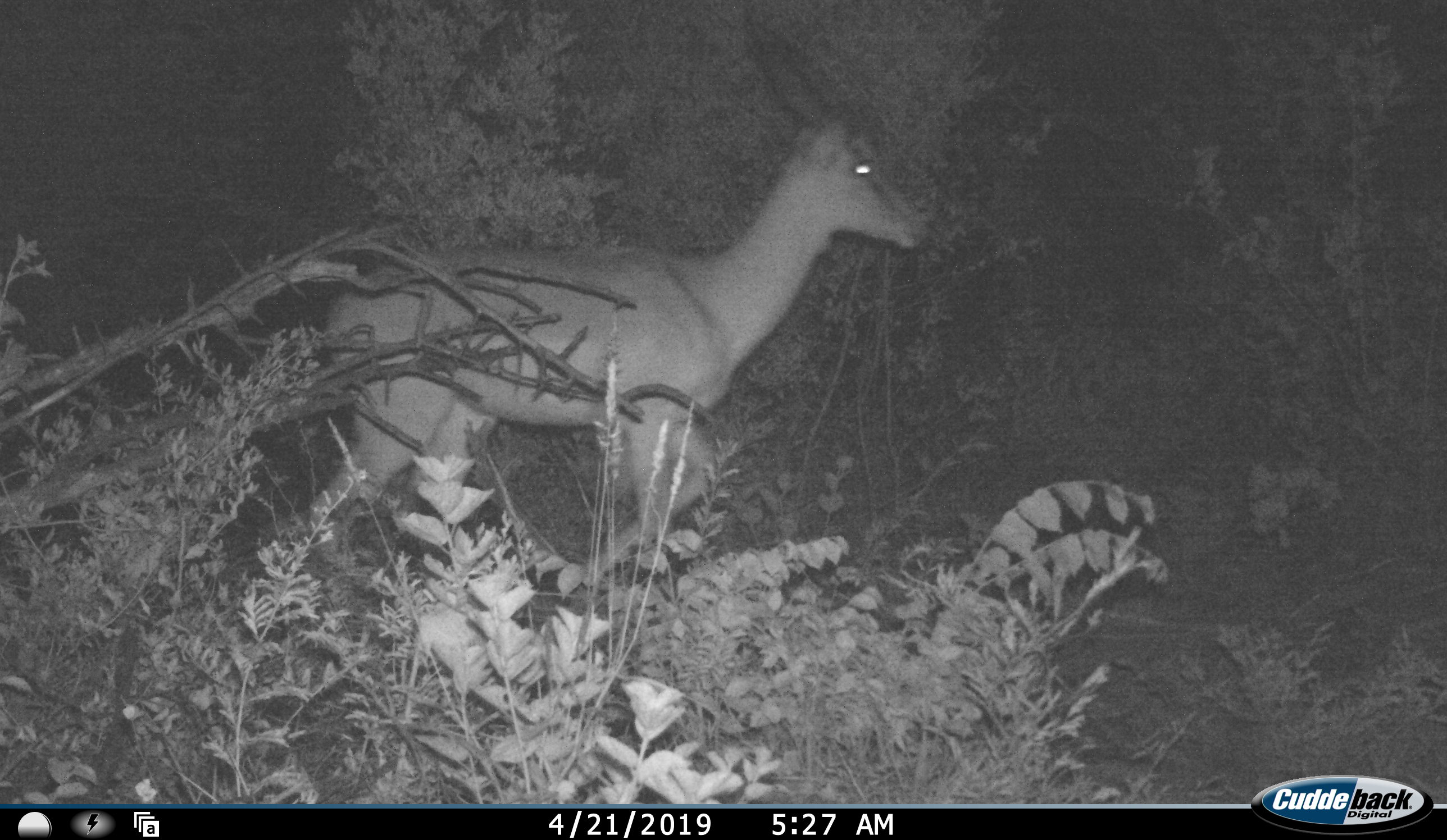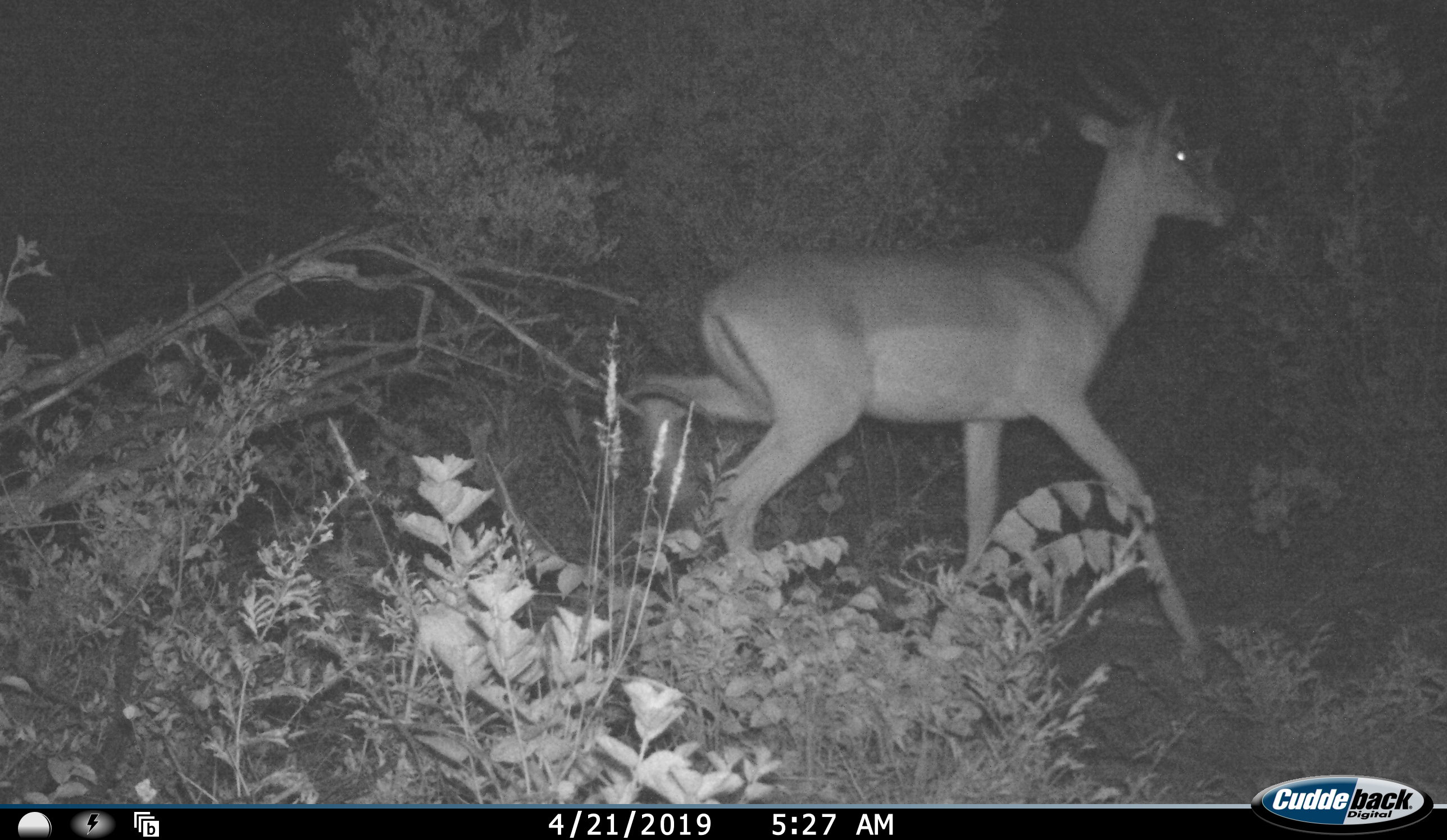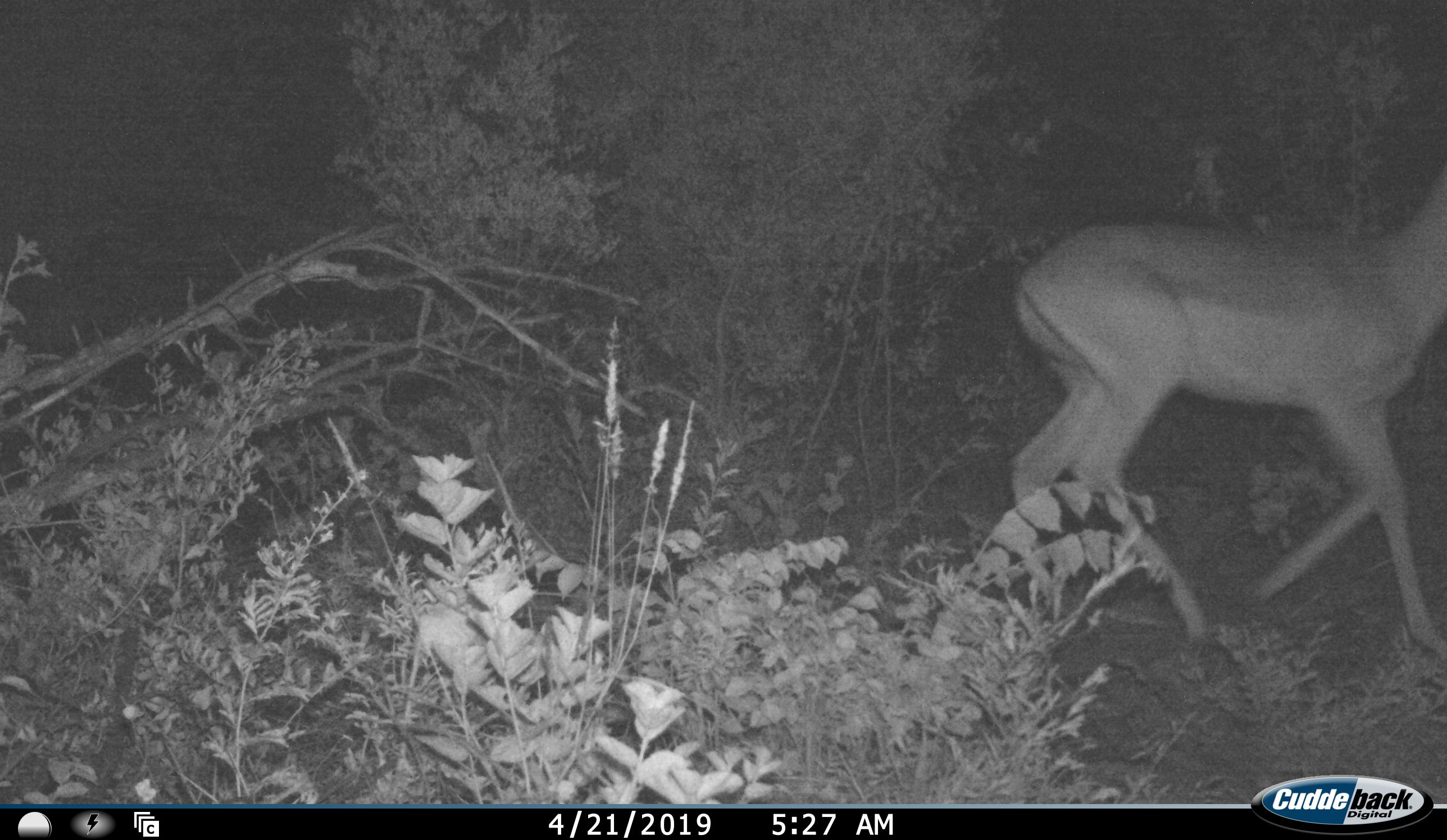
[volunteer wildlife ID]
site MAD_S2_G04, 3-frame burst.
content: unidentified animal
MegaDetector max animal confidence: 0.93